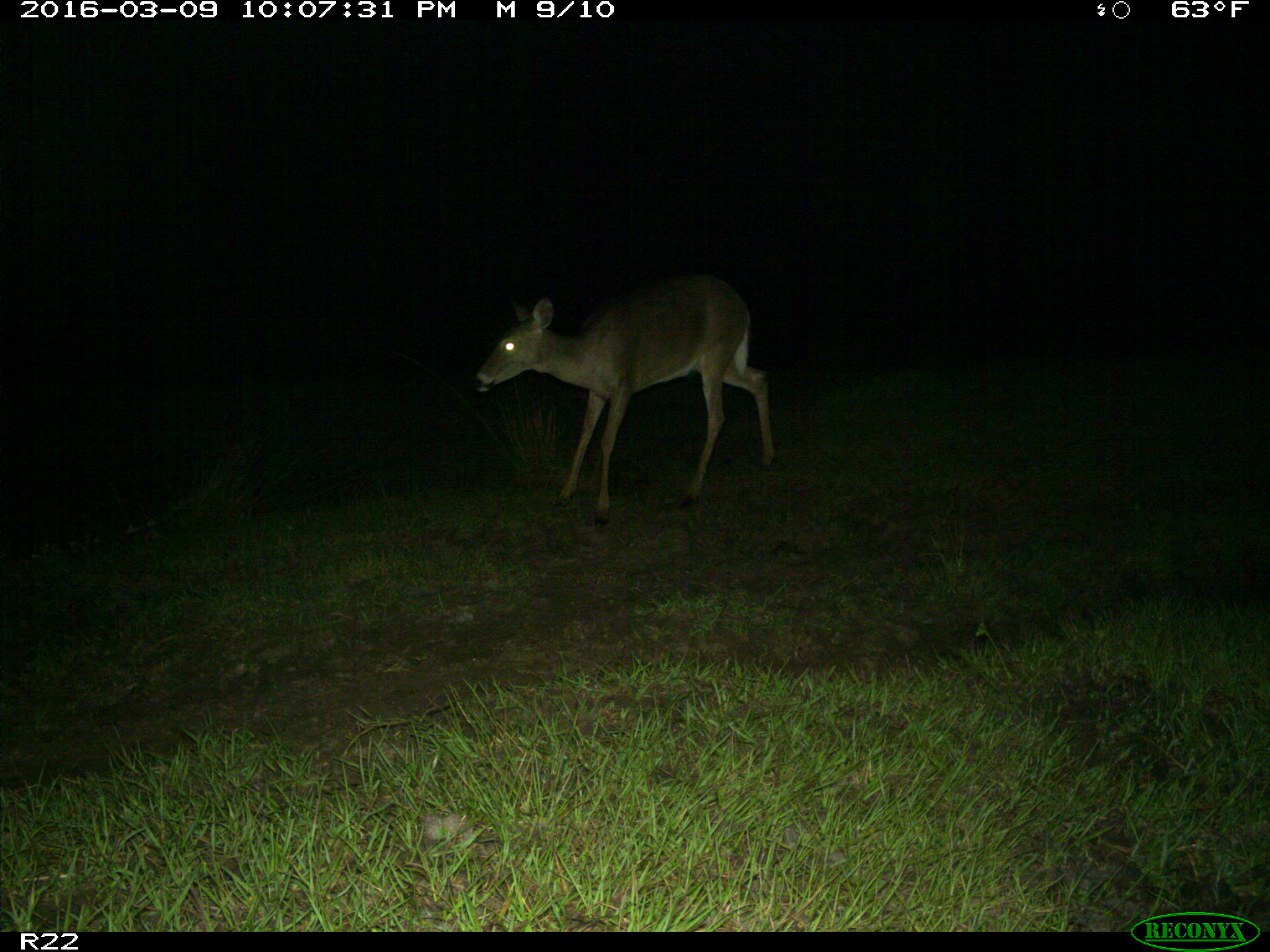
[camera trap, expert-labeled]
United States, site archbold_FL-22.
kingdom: Animalia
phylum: Chordata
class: Mammalia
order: Artiodactyla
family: Cervidae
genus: Odocoileus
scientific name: Odocoileus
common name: deer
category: unidentified deer